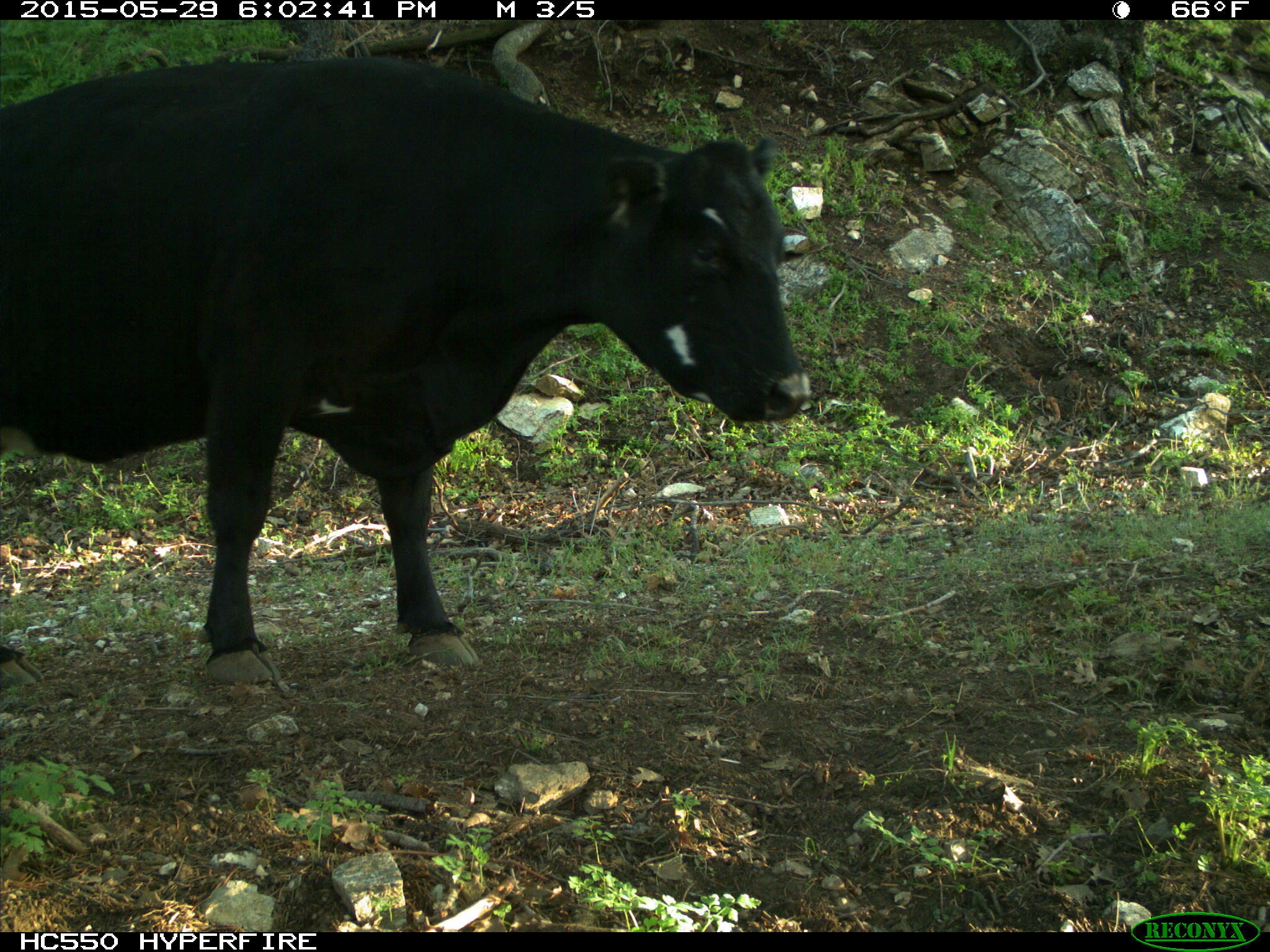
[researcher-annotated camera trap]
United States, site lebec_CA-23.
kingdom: Animalia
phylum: Chordata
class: Mammalia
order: Artiodactyla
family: Bovidae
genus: Bos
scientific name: Bos taurus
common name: domestic cow